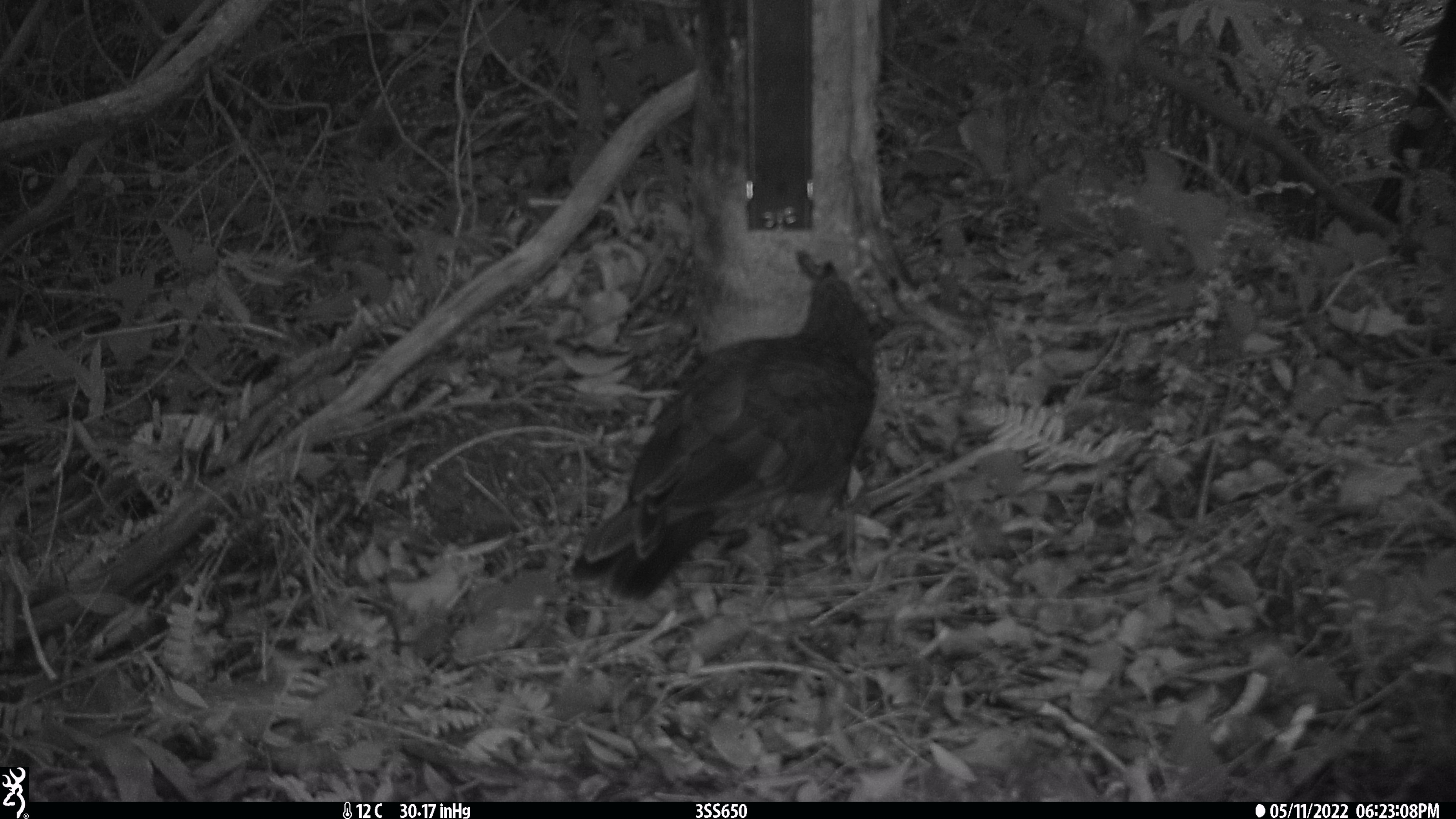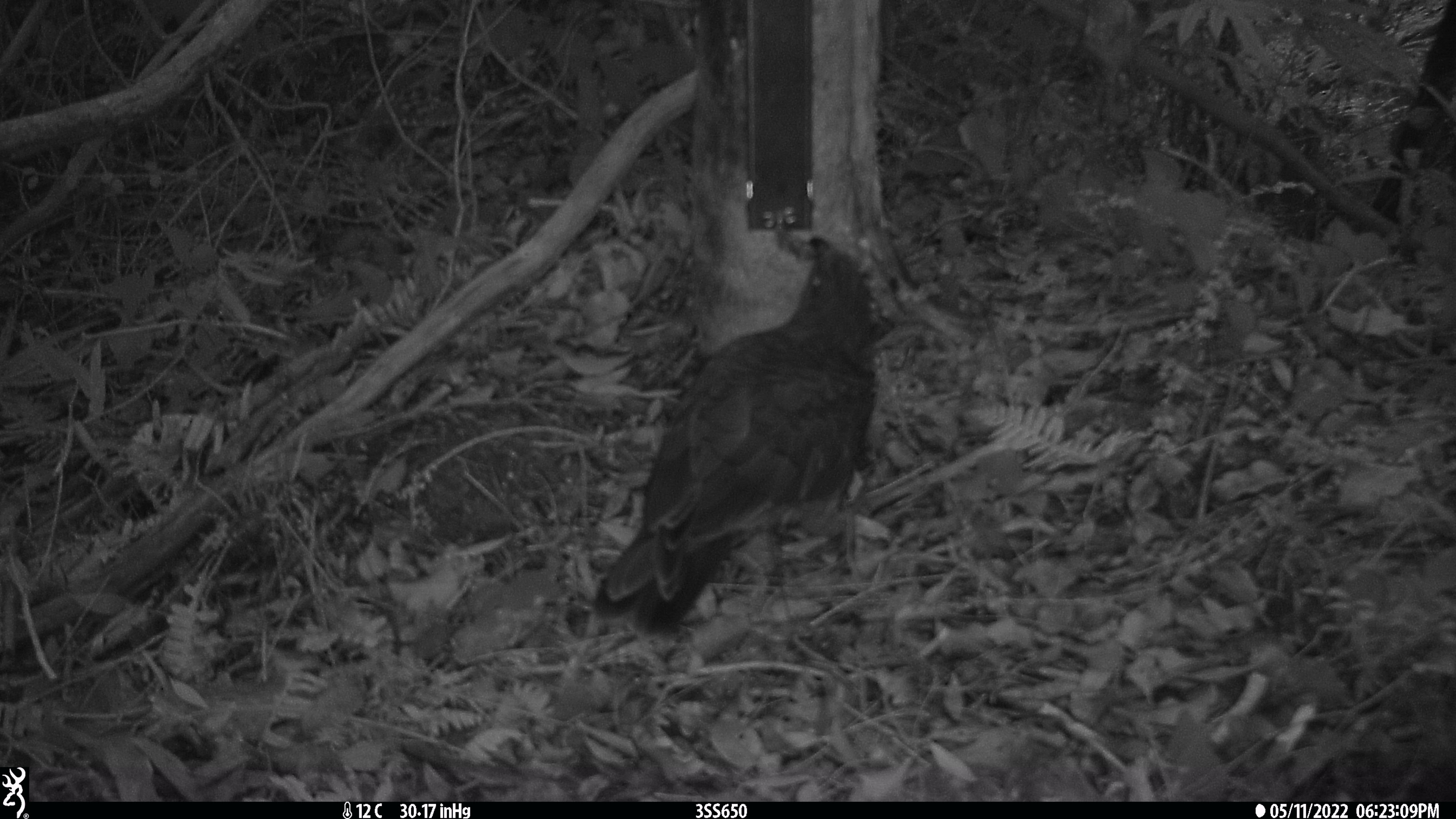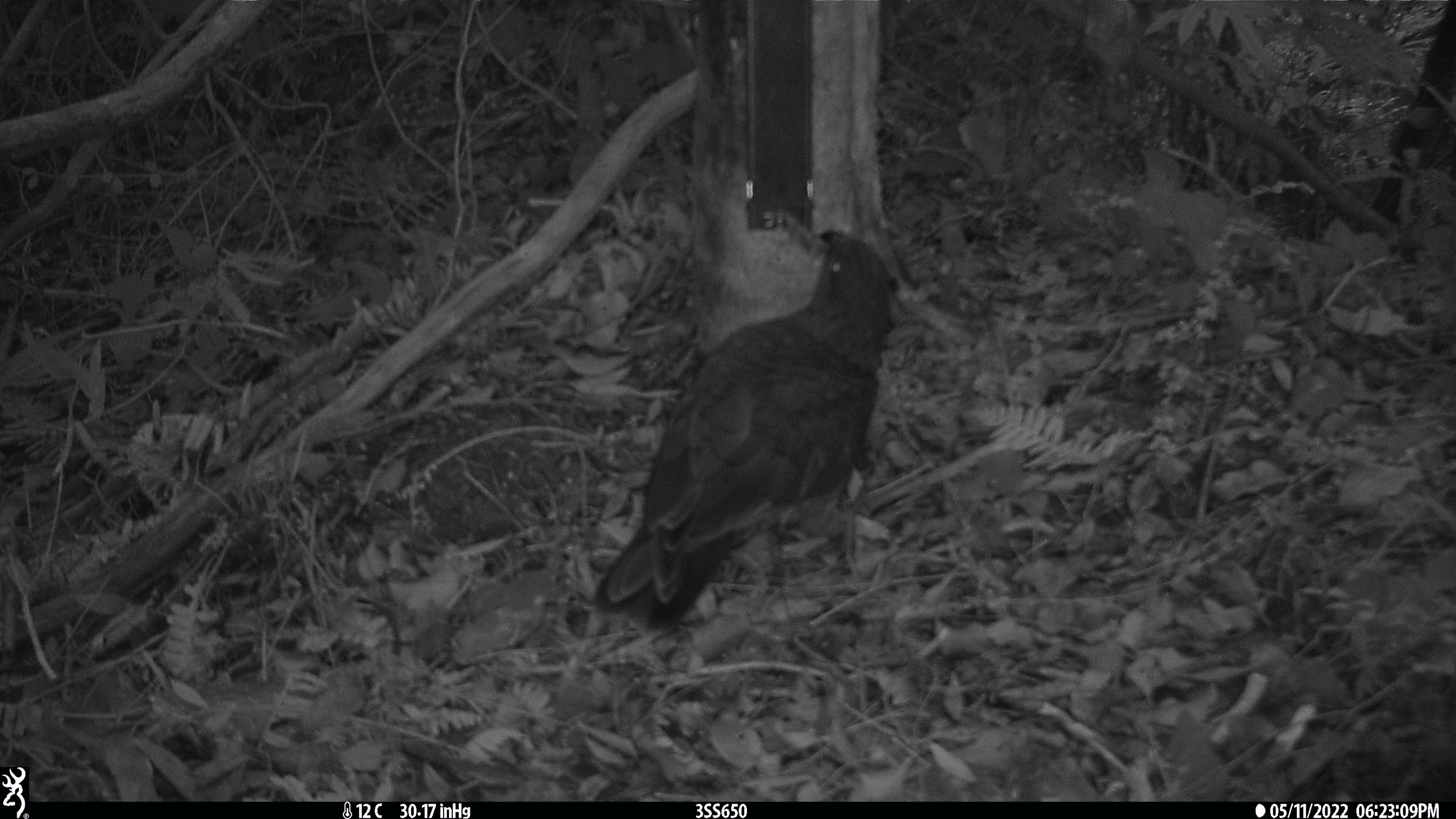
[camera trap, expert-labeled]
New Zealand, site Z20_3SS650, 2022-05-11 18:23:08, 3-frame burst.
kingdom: Animalia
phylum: Chordata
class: Aves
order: Psittaciformes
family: Strigopidae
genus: Nestor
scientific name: Nestor notabilis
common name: kea